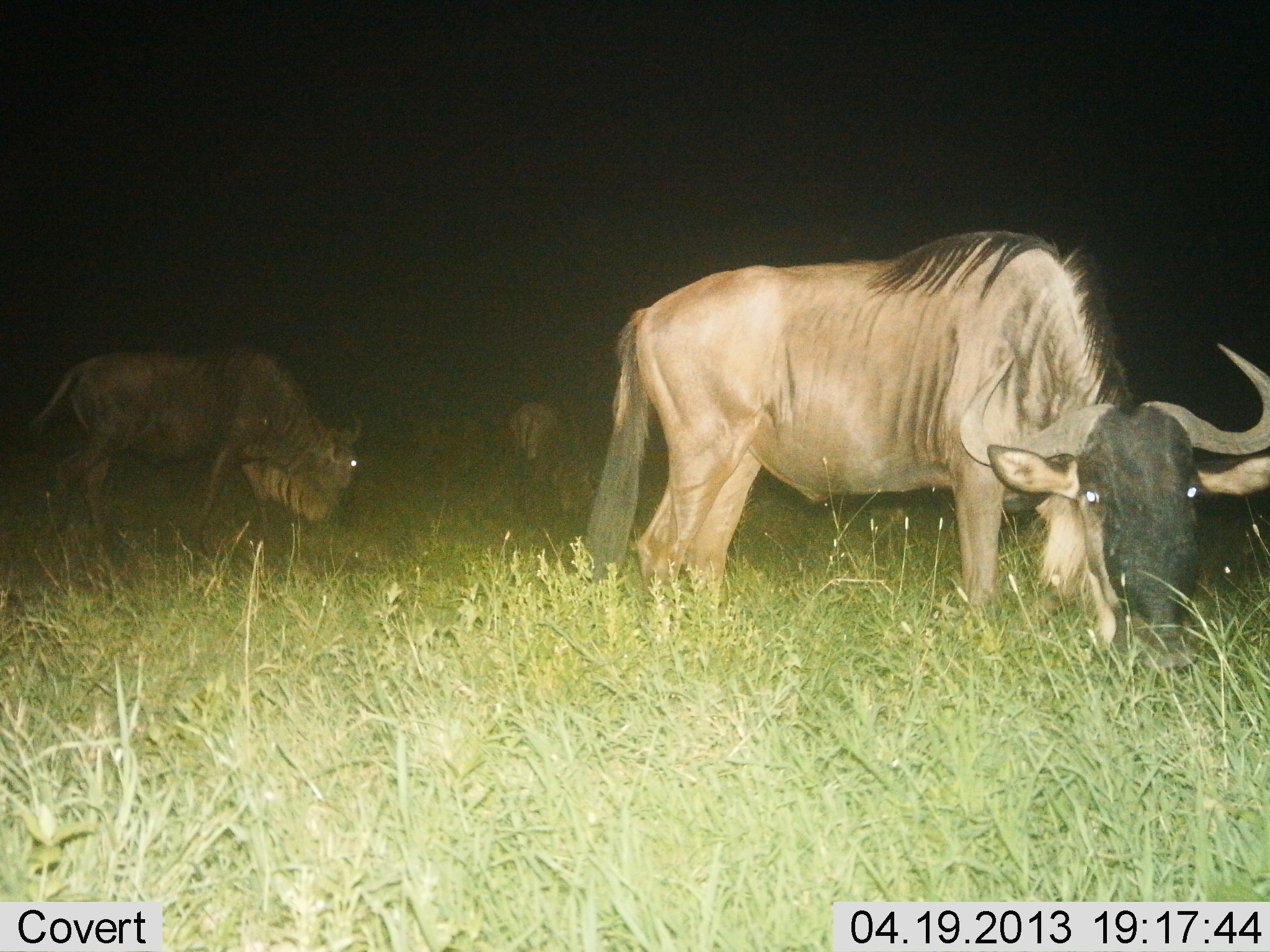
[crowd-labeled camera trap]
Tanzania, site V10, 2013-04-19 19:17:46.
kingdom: Animalia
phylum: Chordata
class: Mammalia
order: Artiodactyla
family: Bovidae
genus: Connochaetes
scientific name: Connochaetes taurinus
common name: blue wildebeest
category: wildebeest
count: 3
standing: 33%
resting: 4%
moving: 8%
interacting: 0%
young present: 0%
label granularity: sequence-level